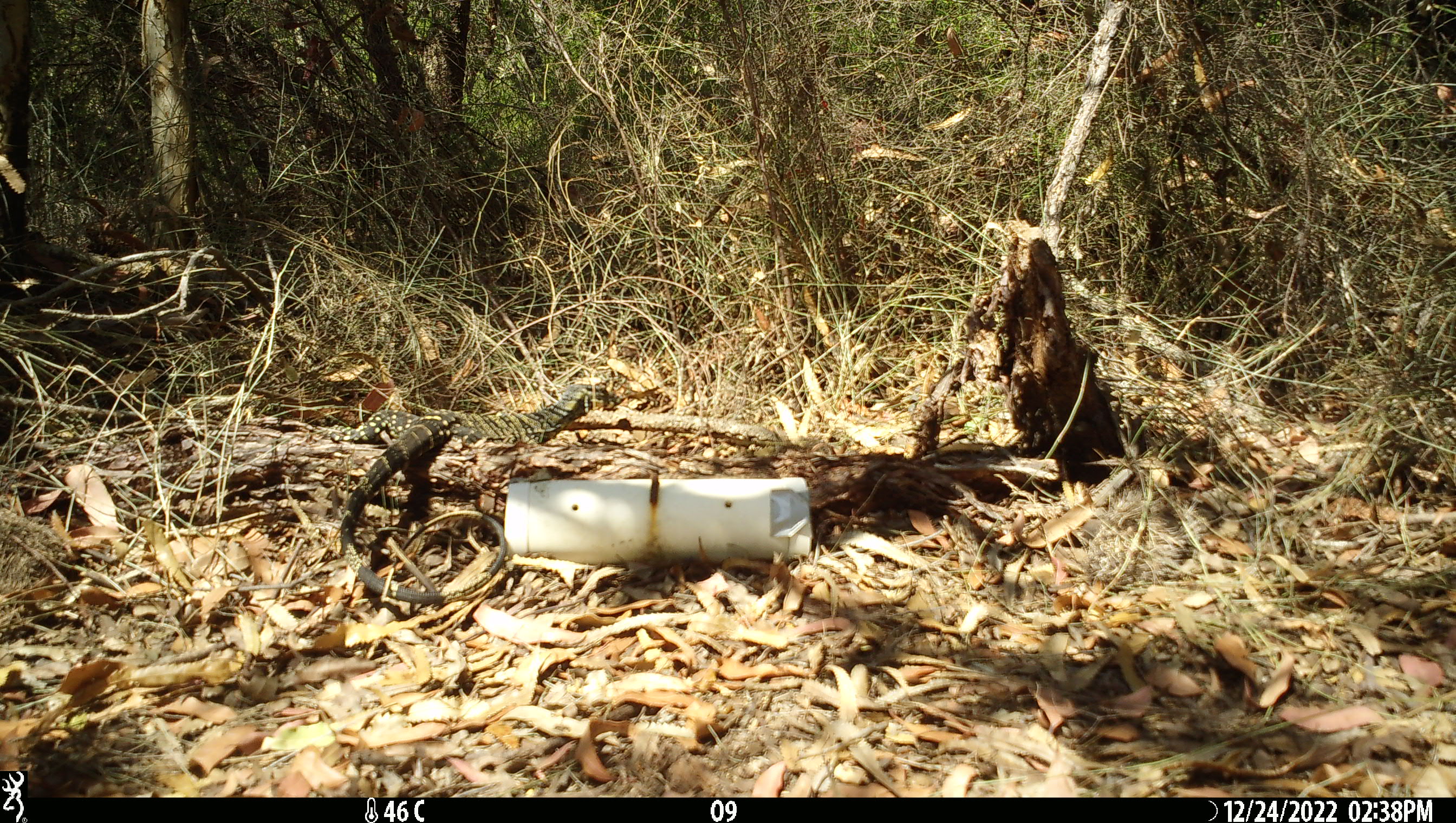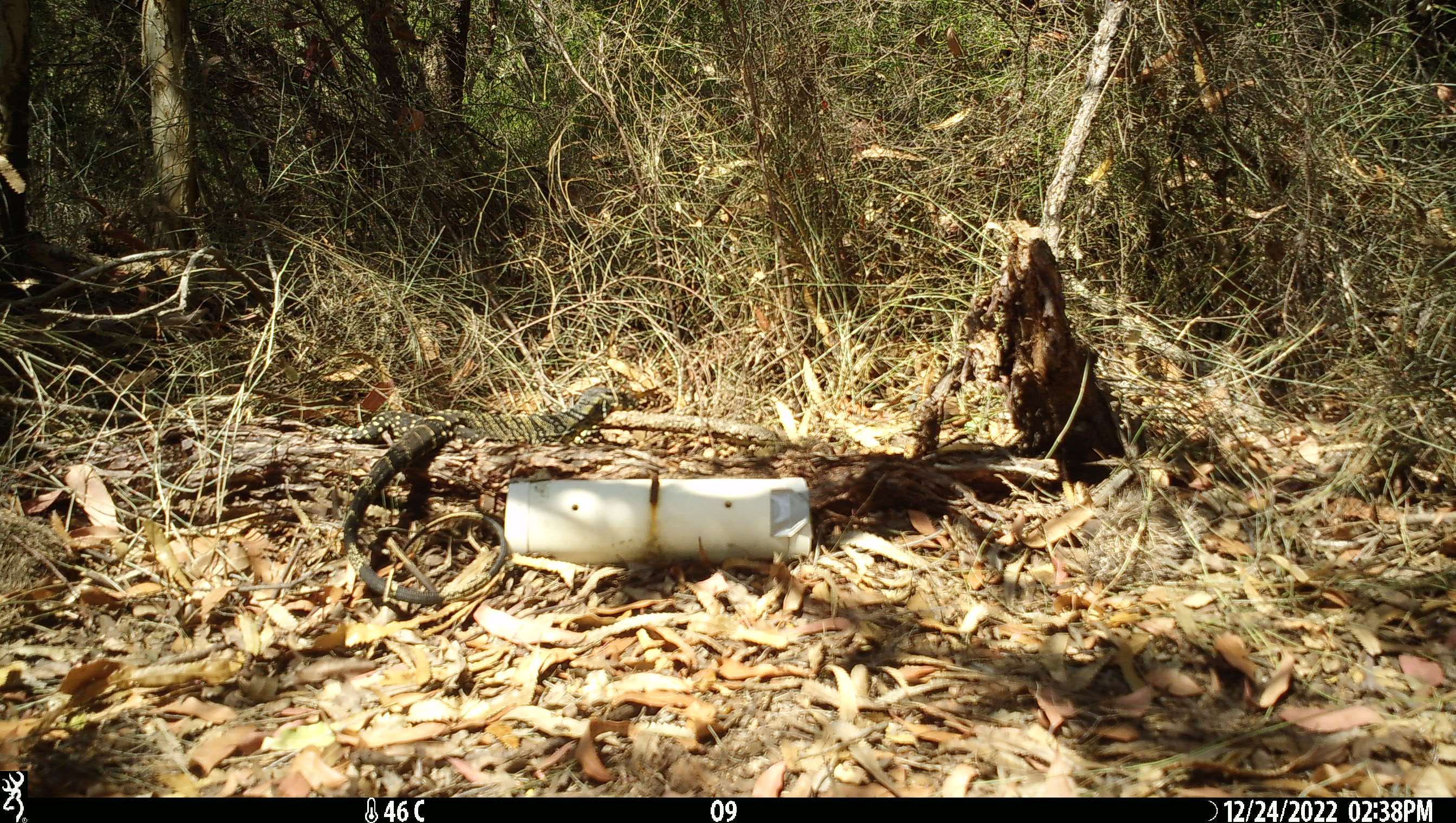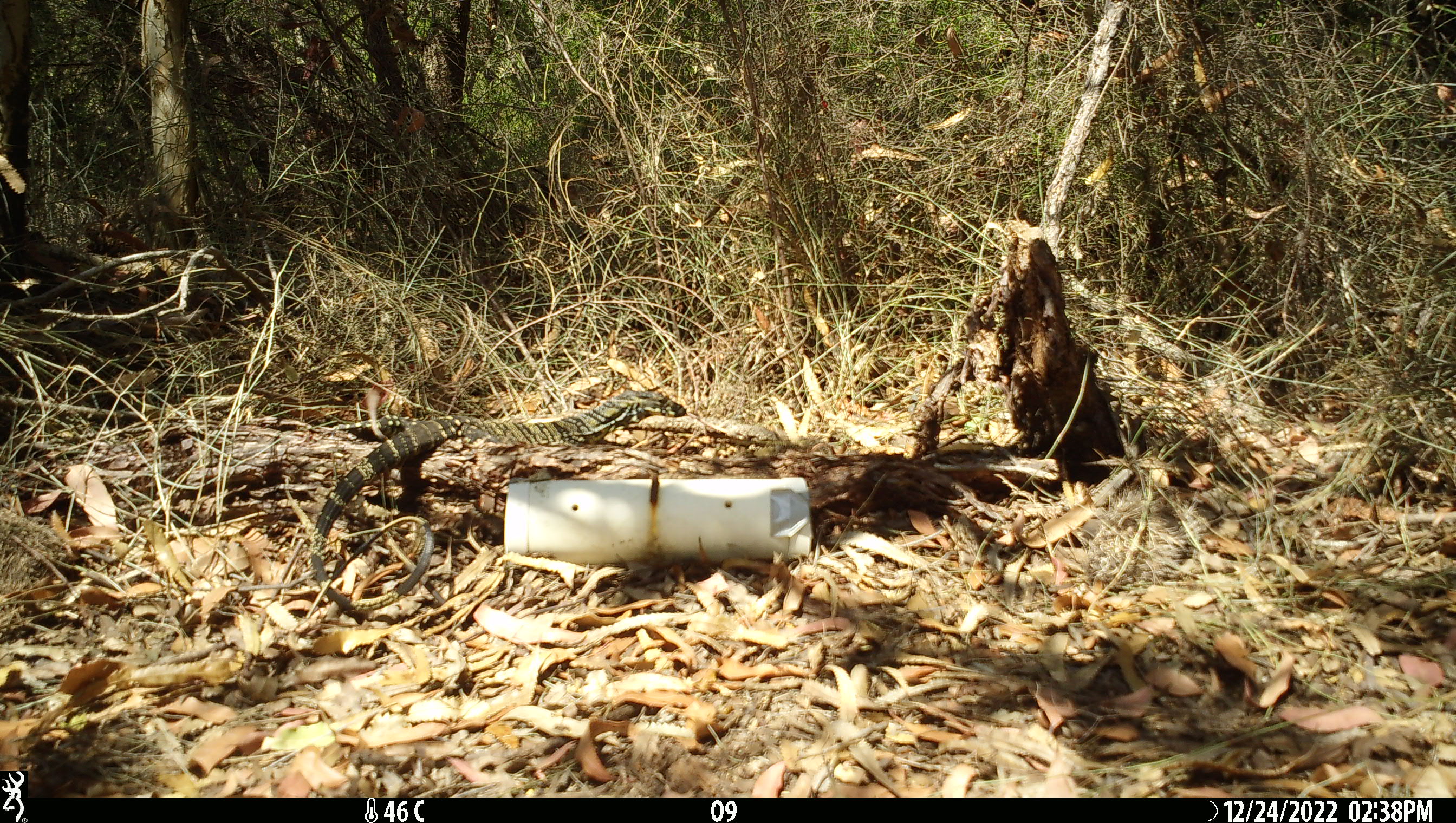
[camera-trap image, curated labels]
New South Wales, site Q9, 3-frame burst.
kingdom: Animalia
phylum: Chordata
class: Reptilia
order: Squamata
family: Varanidae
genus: Varanus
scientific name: Varanus varius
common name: lace monitor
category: goanna